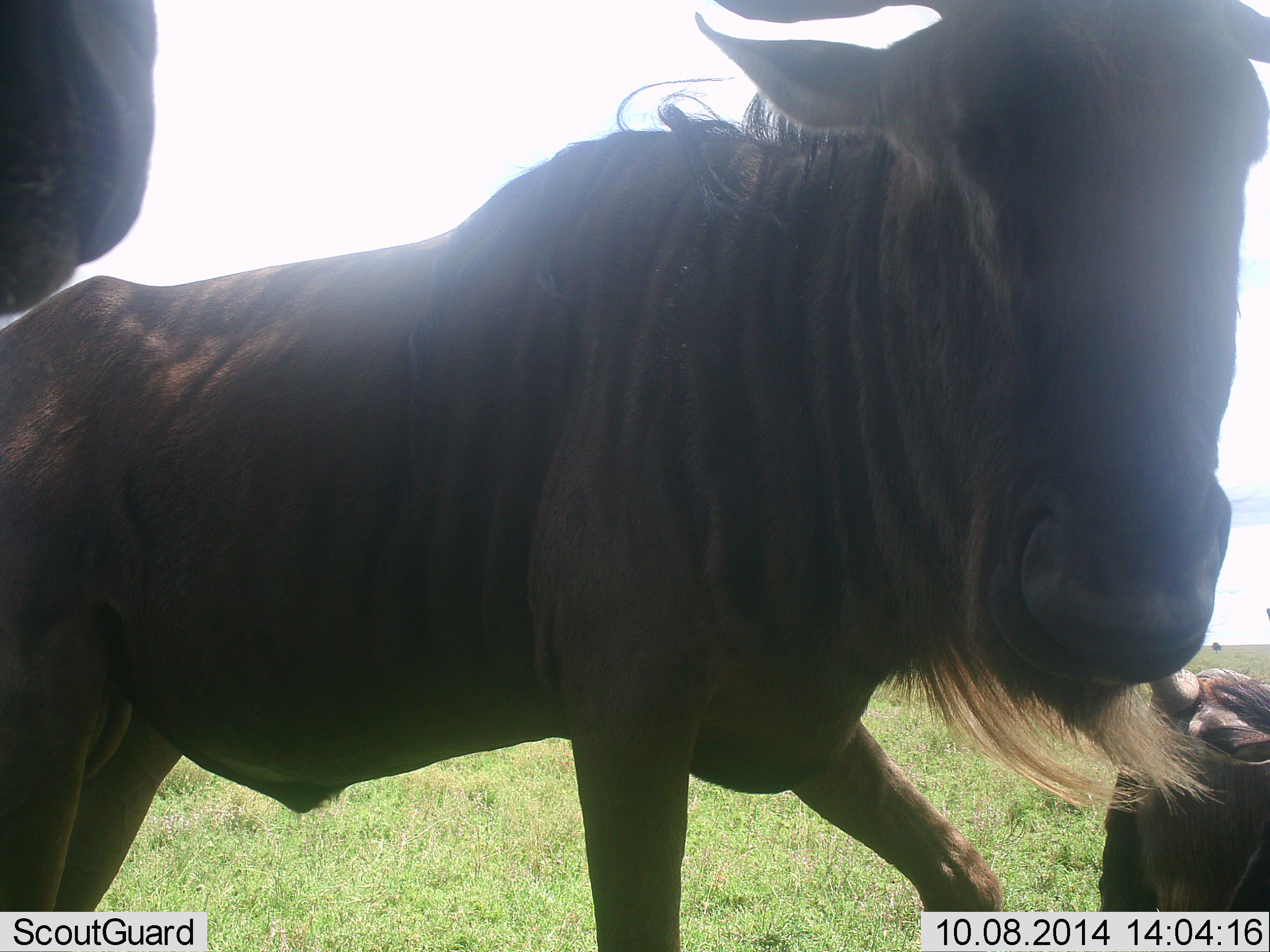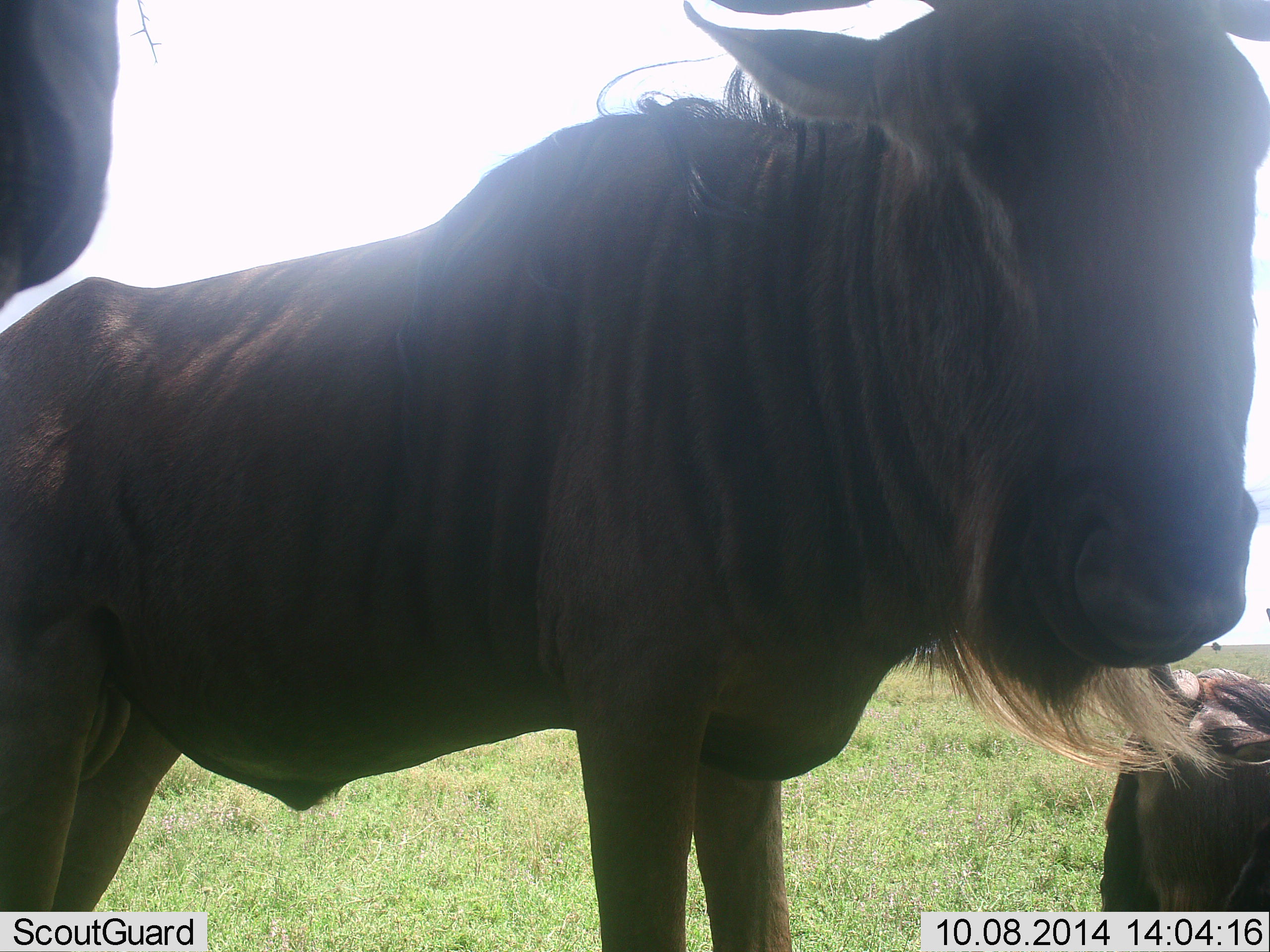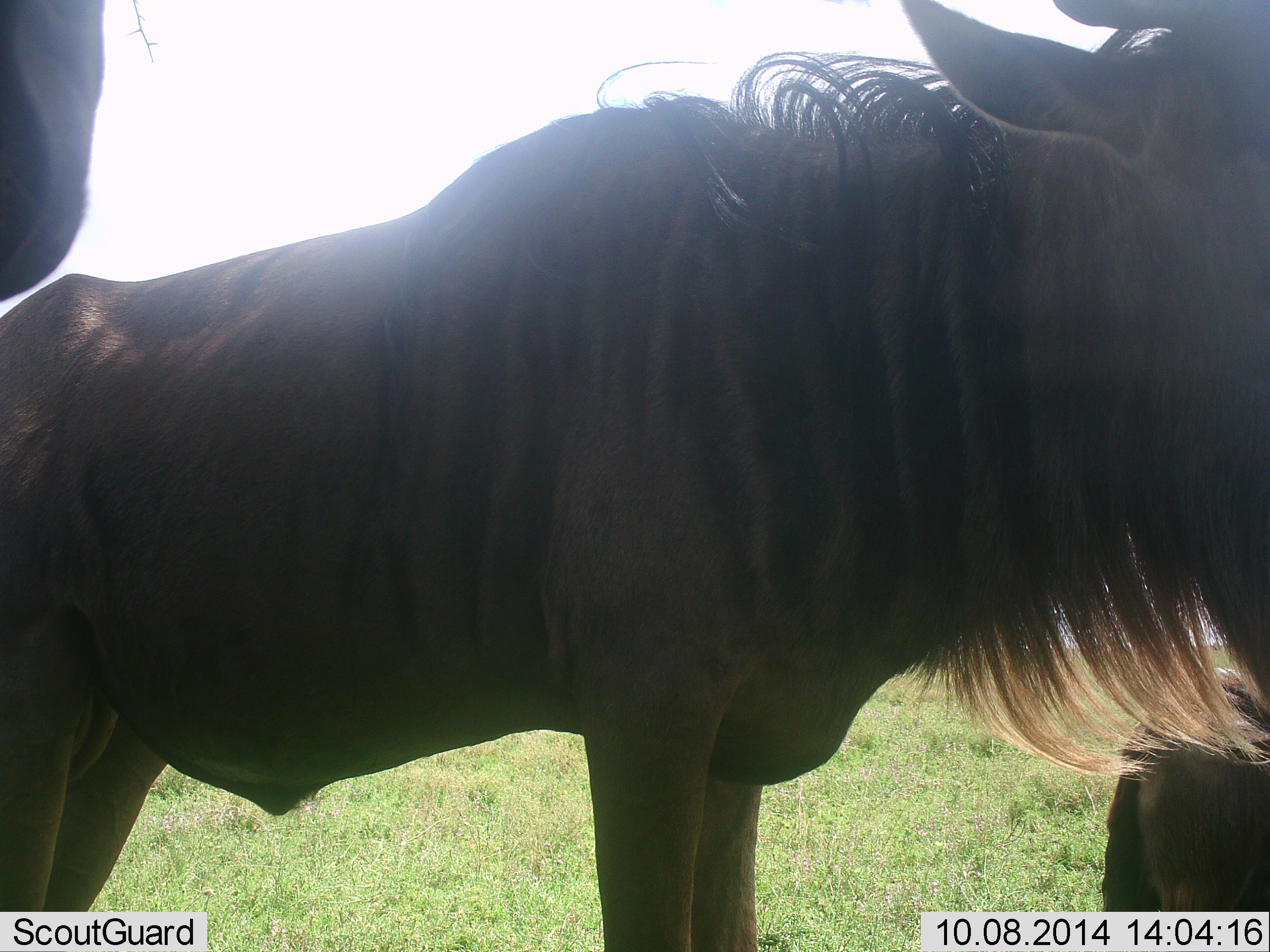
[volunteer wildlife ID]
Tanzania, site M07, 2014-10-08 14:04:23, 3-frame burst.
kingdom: Animalia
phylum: Chordata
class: Mammalia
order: Artiodactyla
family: Bovidae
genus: Connochaetes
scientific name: Connochaetes taurinus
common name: blue wildebeest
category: wildebeest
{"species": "wildebeest (blue wildebeest) (Connochaetes taurinus)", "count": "3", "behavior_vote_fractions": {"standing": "70%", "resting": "50%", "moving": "20%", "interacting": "10%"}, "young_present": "10%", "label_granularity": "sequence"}